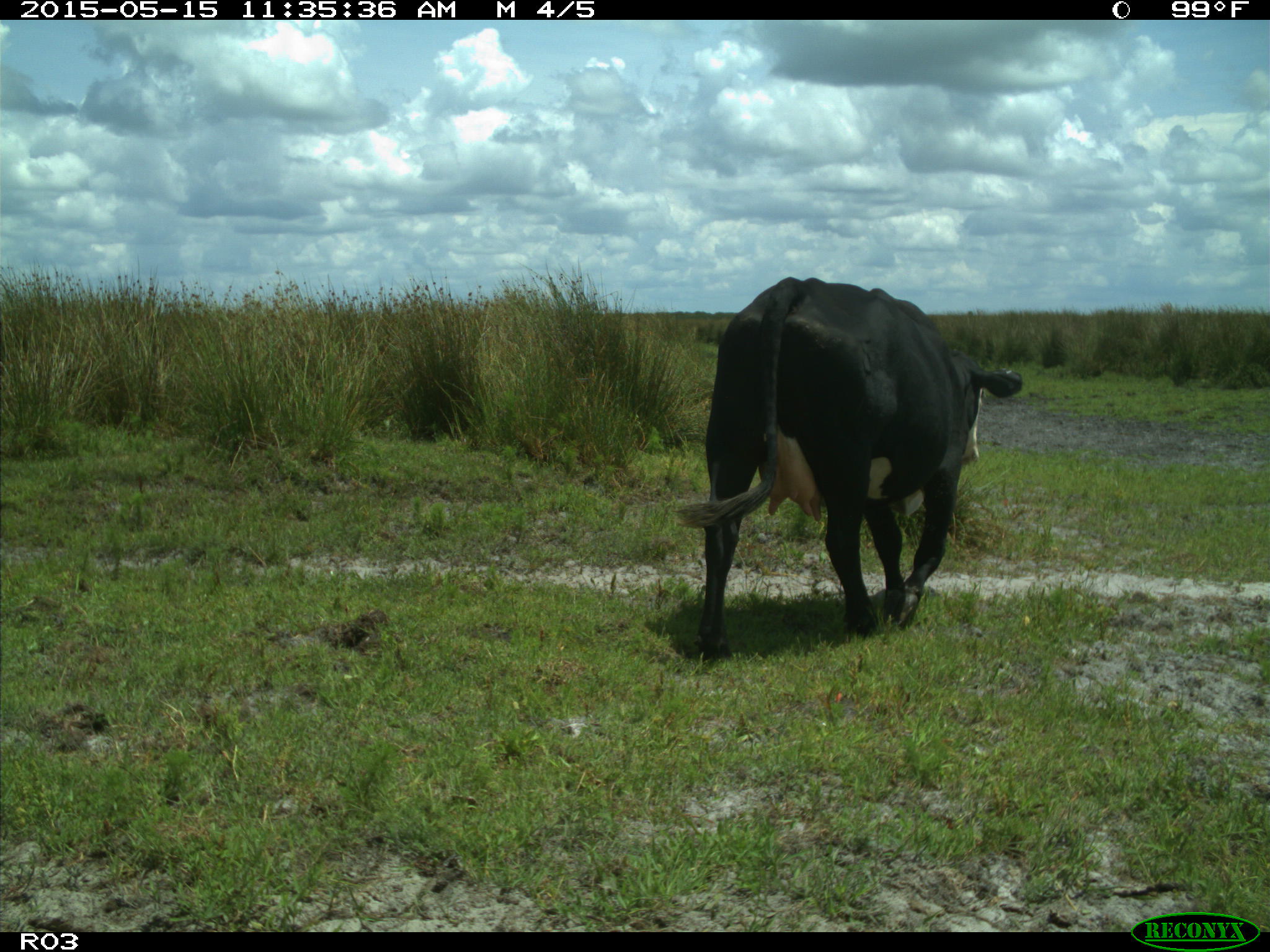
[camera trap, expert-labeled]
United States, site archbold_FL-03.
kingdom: Animalia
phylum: Chordata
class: Mammalia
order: Artiodactyla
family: Bovidae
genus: Bos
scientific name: Bos taurus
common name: domestic cow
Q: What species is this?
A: Bos taurus (domestic cow).